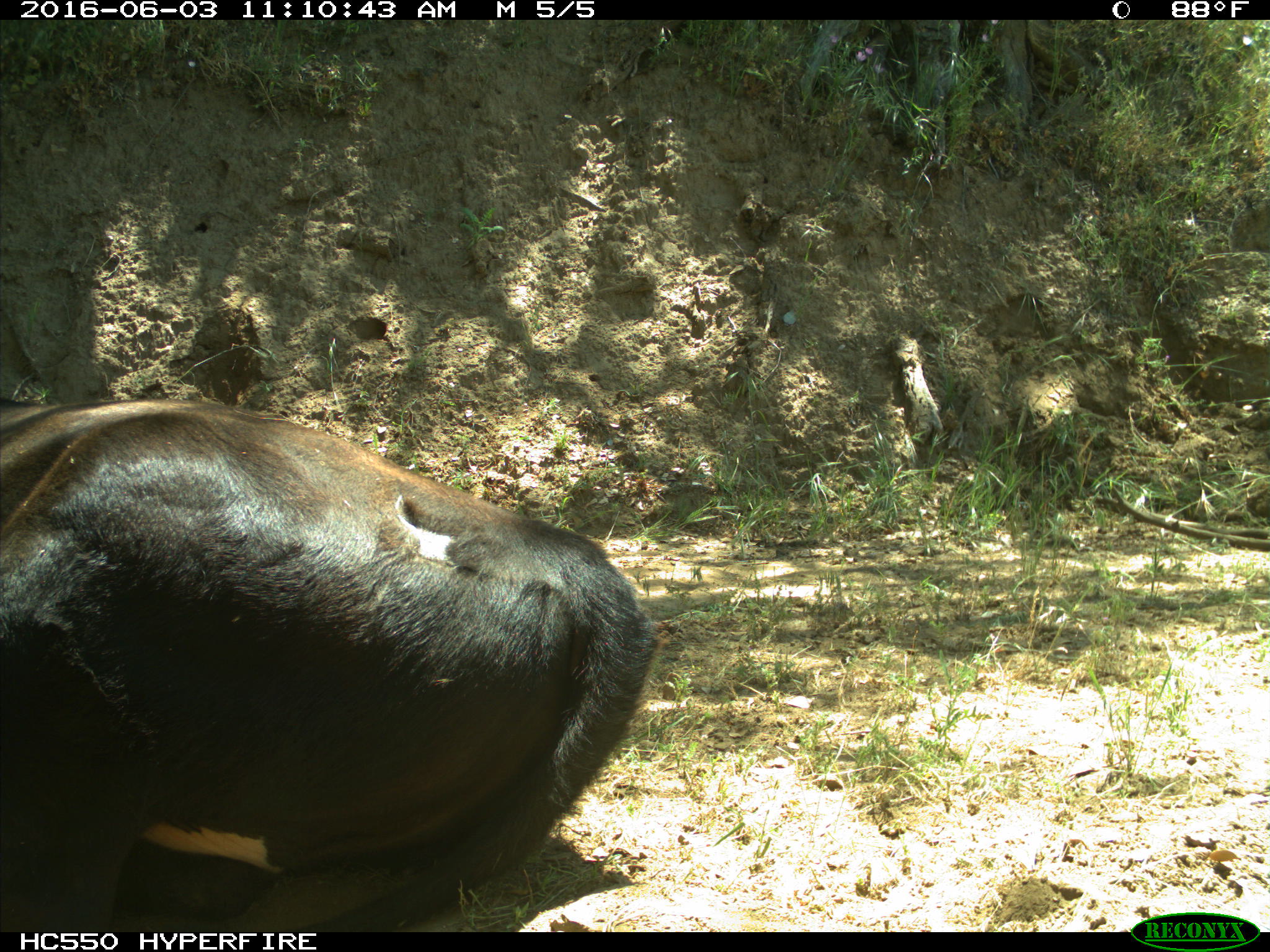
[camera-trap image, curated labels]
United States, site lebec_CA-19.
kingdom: Animalia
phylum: Chordata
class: Mammalia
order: Artiodactyla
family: Bovidae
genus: Bos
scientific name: Bos taurus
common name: domestic cow